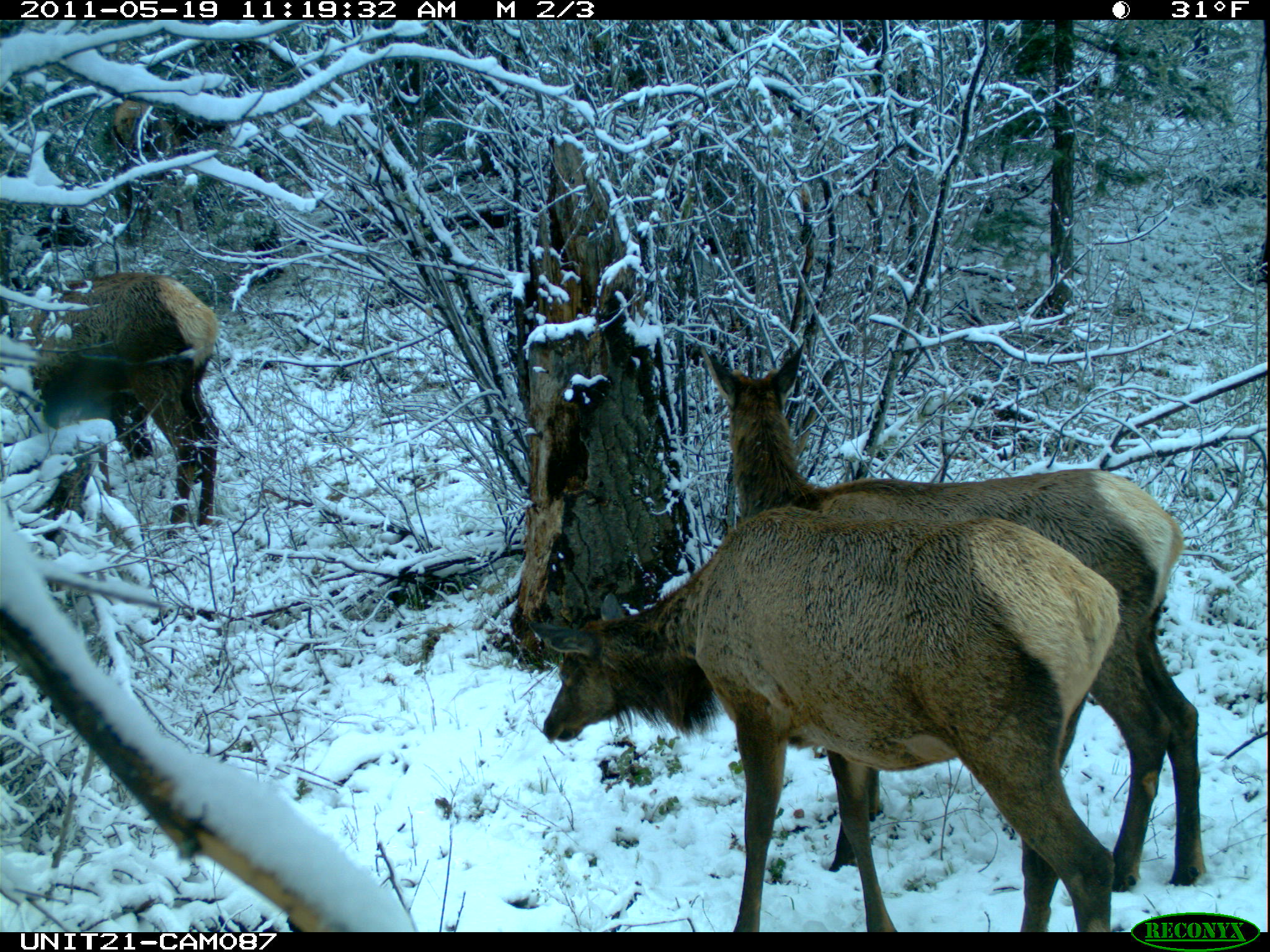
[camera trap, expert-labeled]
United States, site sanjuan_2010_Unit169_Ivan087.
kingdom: Animalia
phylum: Chordata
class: Mammalia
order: Artiodactyla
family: Cervidae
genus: Cervus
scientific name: Cervus elaphus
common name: red deer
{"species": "Cervus elaphus (red deer)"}